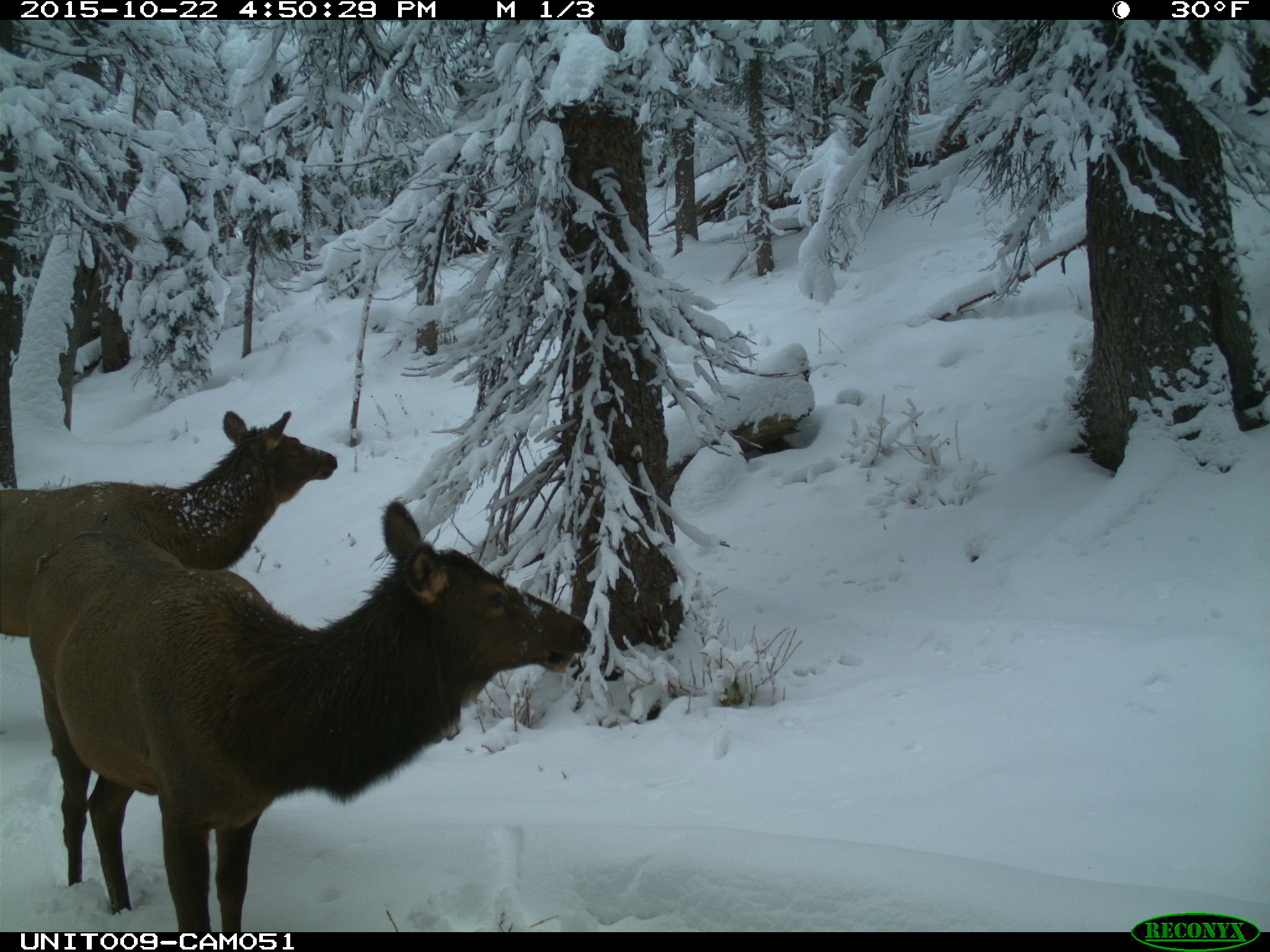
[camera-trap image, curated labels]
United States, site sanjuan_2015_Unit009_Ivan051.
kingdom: Animalia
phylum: Chordata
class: Mammalia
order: Artiodactyla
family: Cervidae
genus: Cervus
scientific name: Cervus elaphus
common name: red deer